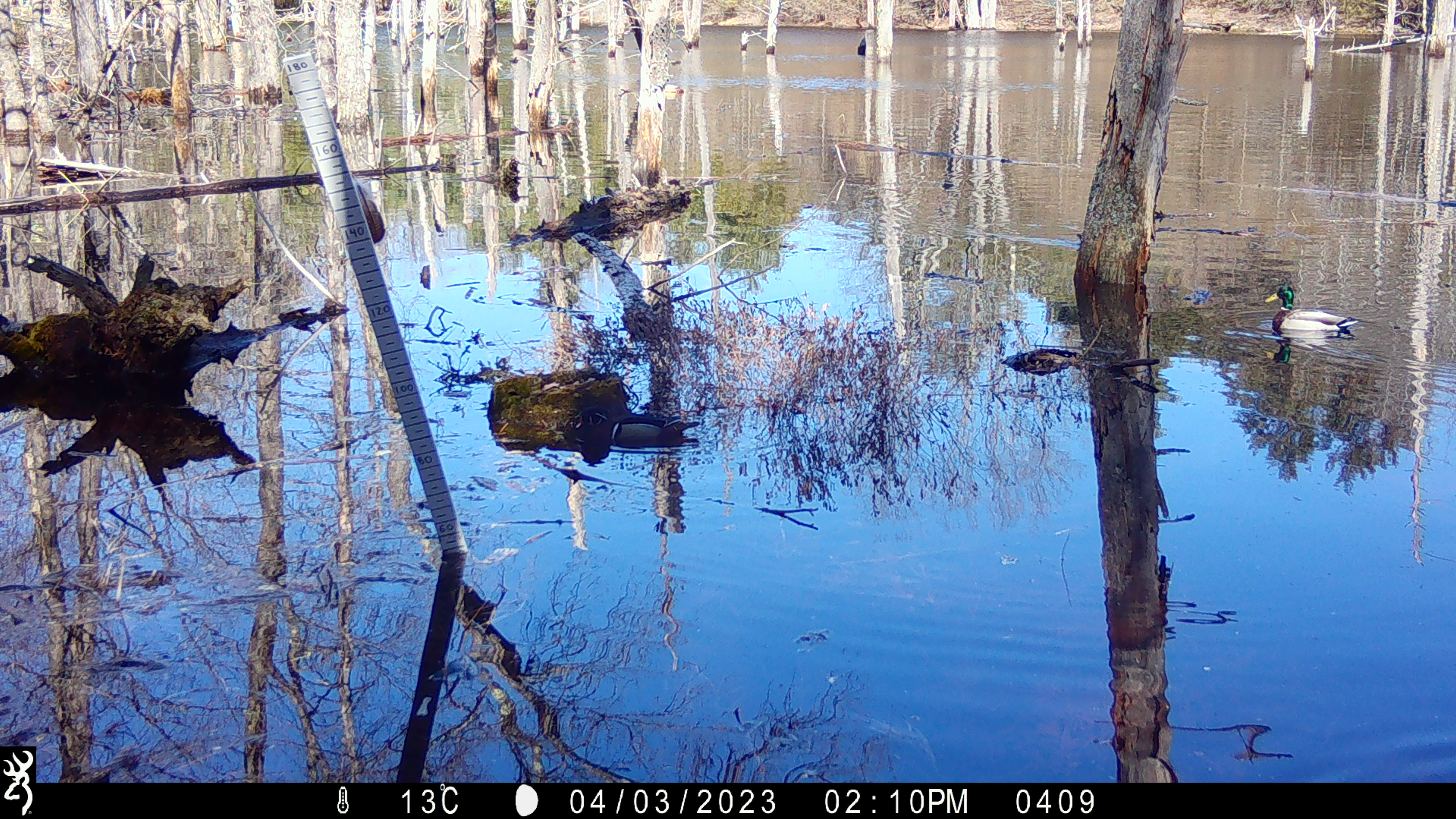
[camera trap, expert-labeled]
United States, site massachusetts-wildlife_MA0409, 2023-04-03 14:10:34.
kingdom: Animalia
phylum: Chordata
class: Aves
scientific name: Aves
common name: bird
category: bird sp.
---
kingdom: Animalia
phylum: Chordata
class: Aves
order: Anseriformes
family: Anatidae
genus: Aix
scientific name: Aix sponsa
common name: wood duck